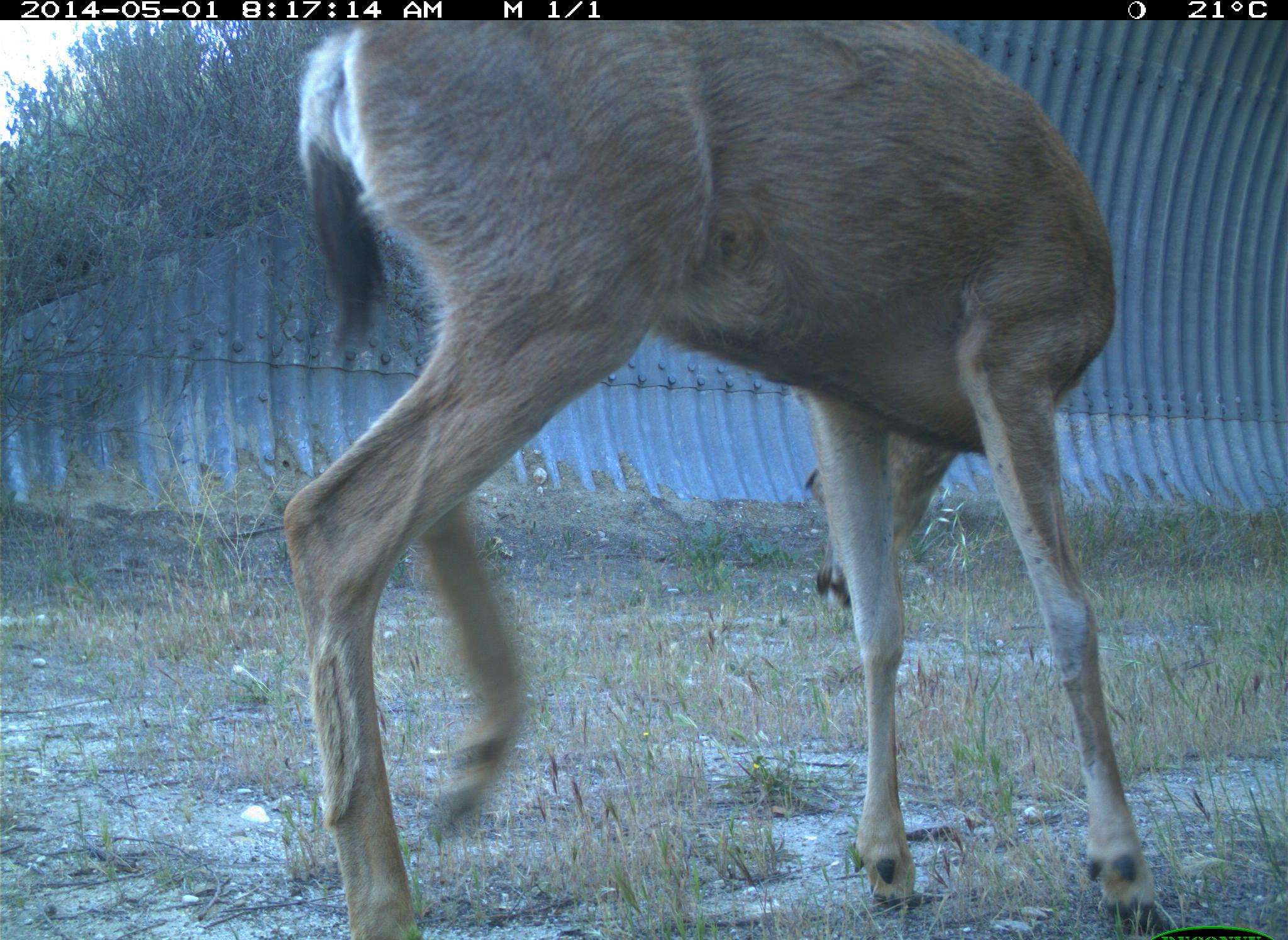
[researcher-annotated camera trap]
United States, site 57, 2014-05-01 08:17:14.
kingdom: Animalia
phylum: Chordata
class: Mammalia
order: Artiodactyla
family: Cervidae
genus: Odocoileus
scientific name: Odocoileus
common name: deer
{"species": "deer (Odocoileus)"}